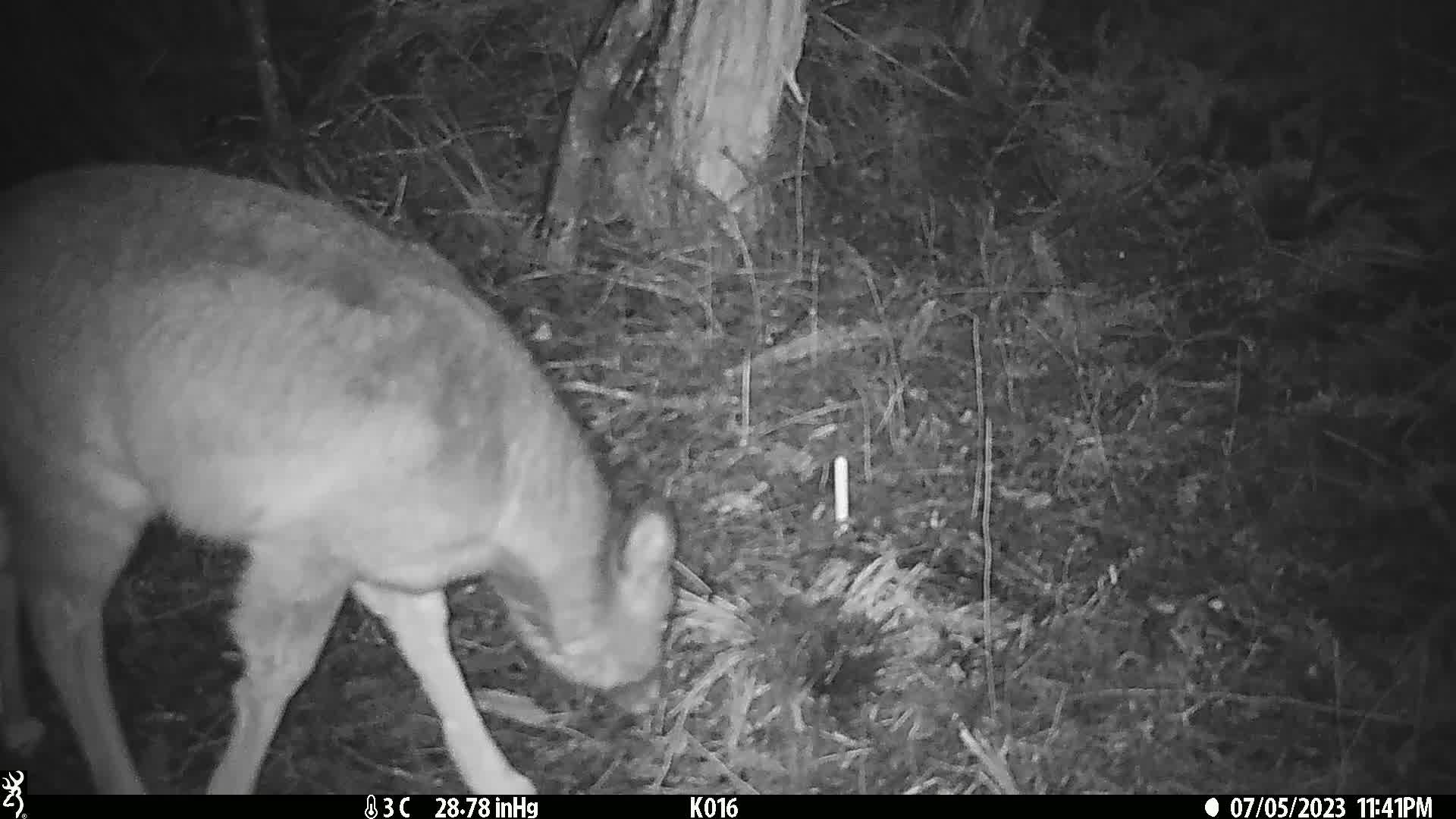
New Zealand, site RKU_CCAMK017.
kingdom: Animalia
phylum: Chordata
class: Mammalia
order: Artiodactyla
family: Cervidae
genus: Odocoileus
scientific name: Odocoileus virginianus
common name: white-tailed deer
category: white tailed deer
White tailed deer (white-tailed deer) (Odocoileus virginianus).